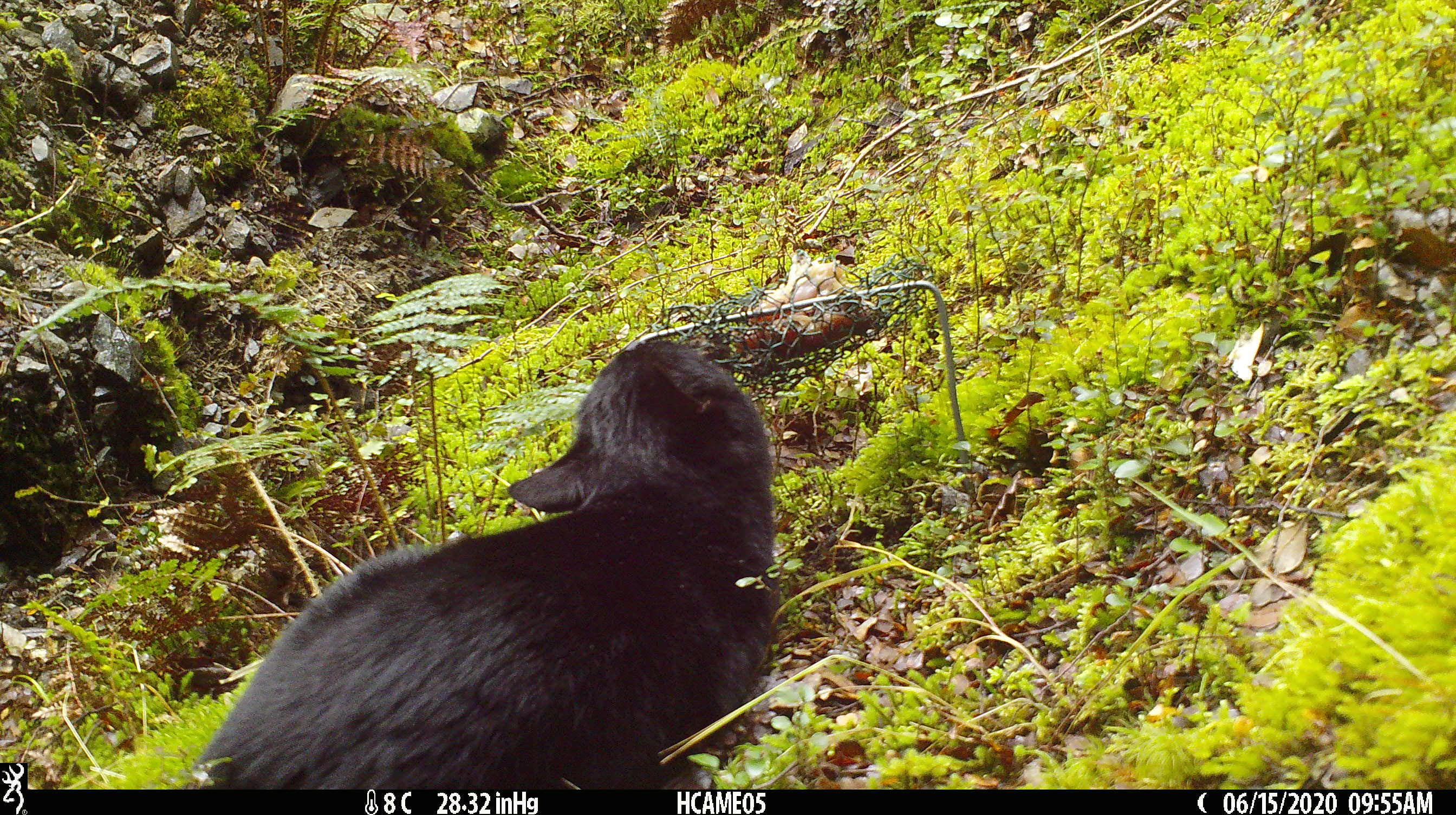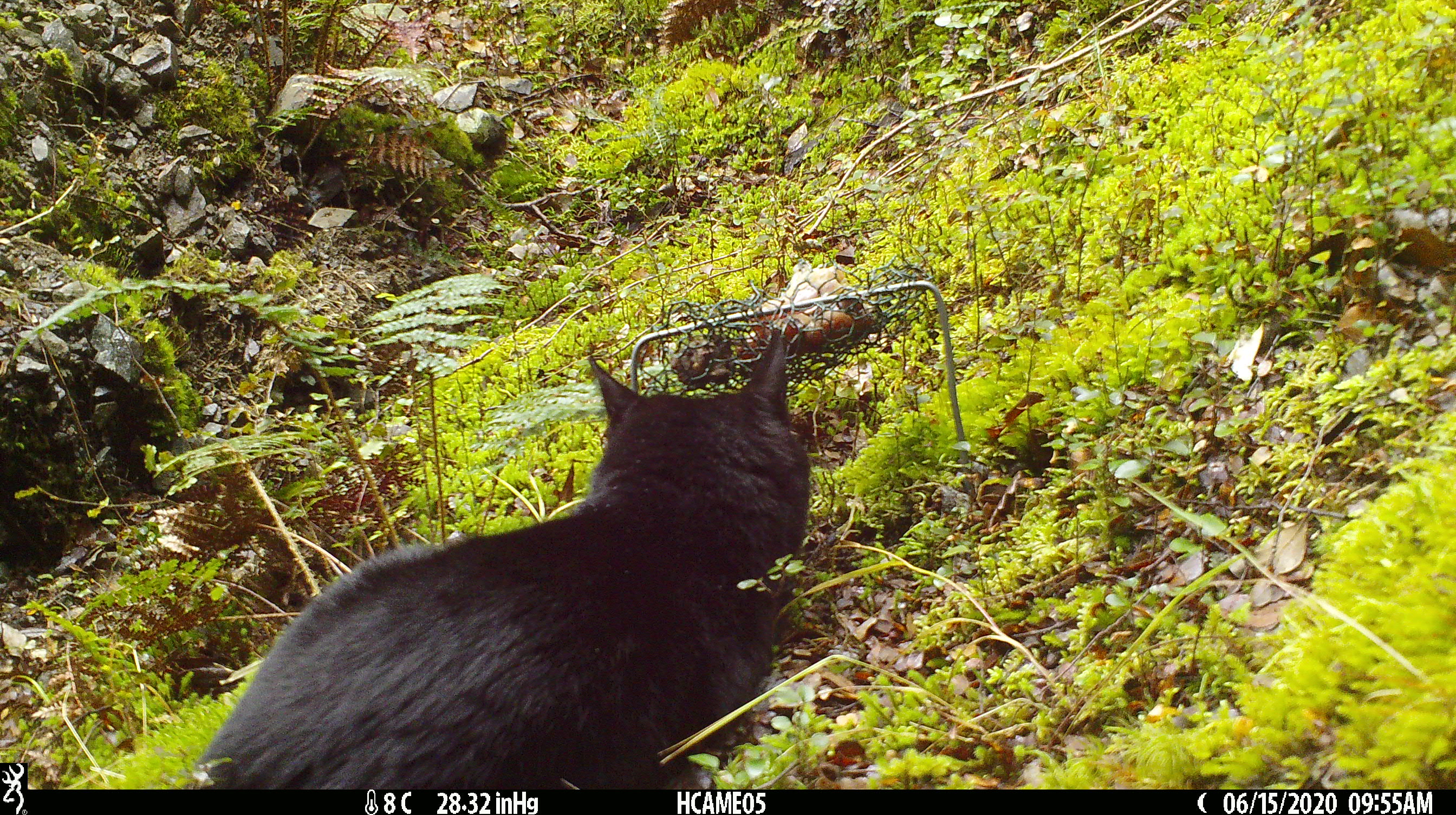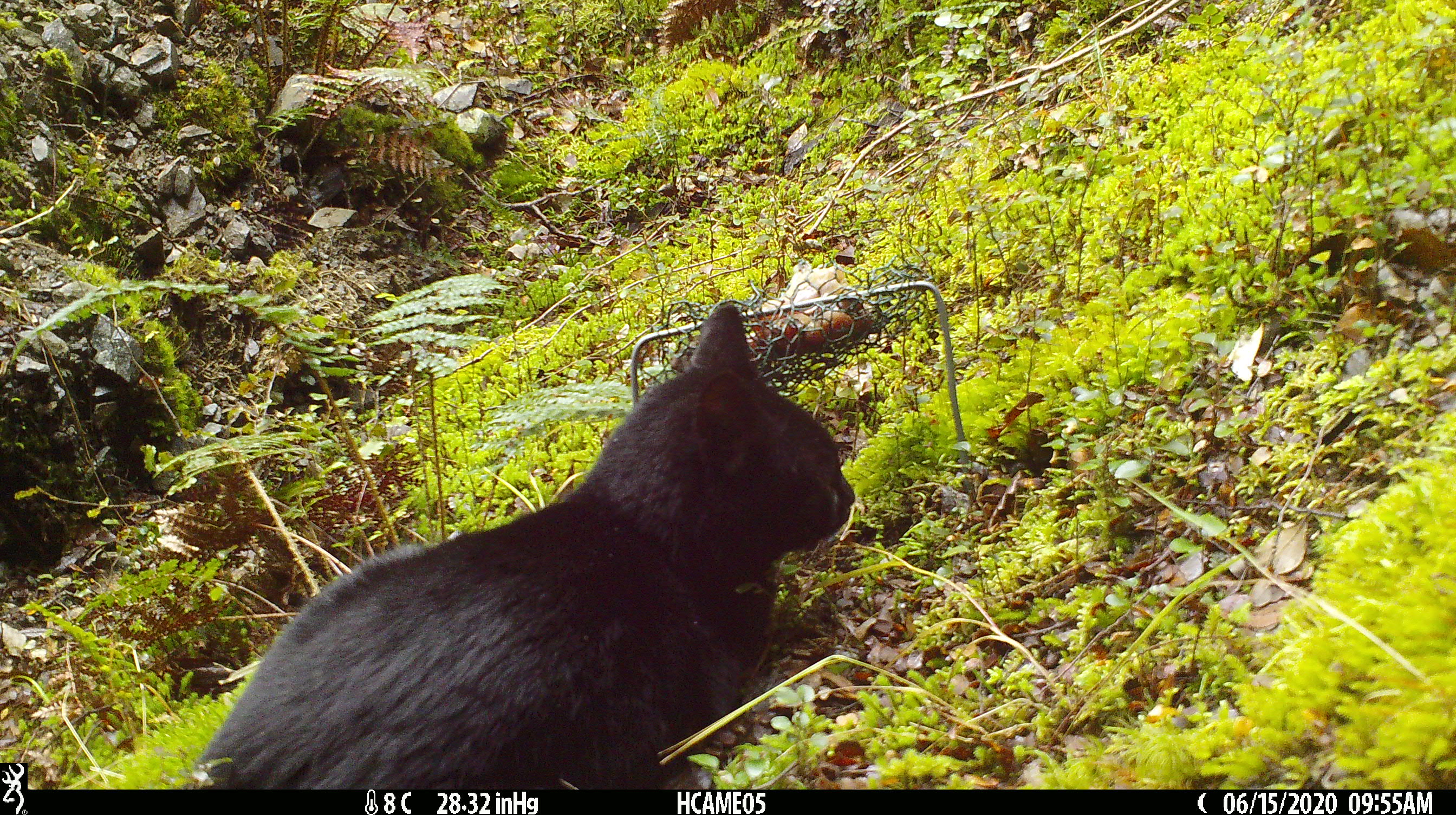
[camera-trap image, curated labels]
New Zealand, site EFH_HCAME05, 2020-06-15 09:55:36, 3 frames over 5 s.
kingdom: Animalia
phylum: Chordata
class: Mammalia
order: Carnivora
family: Felidae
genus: Felis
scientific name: Felis catus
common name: domestic cat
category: cat